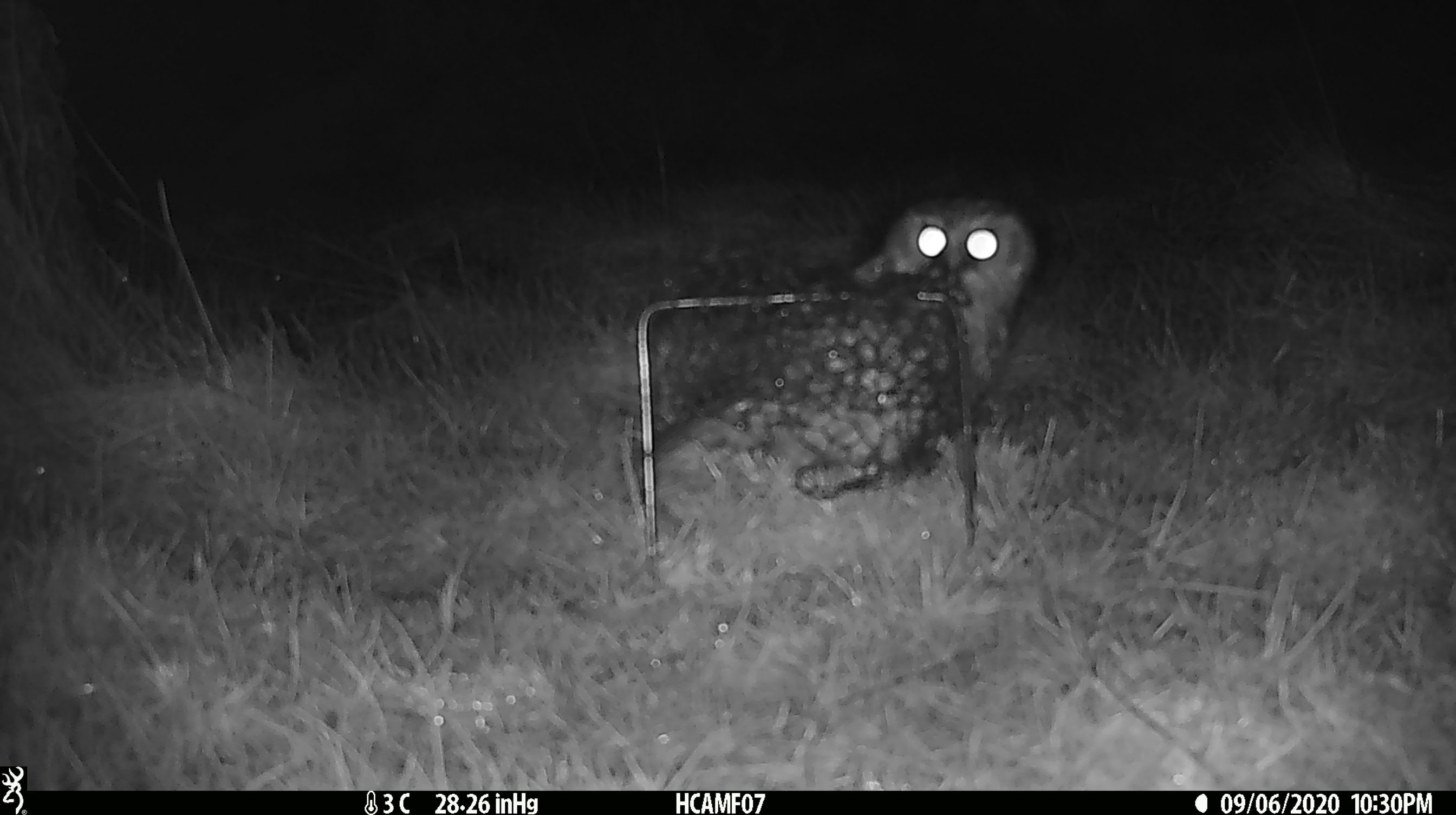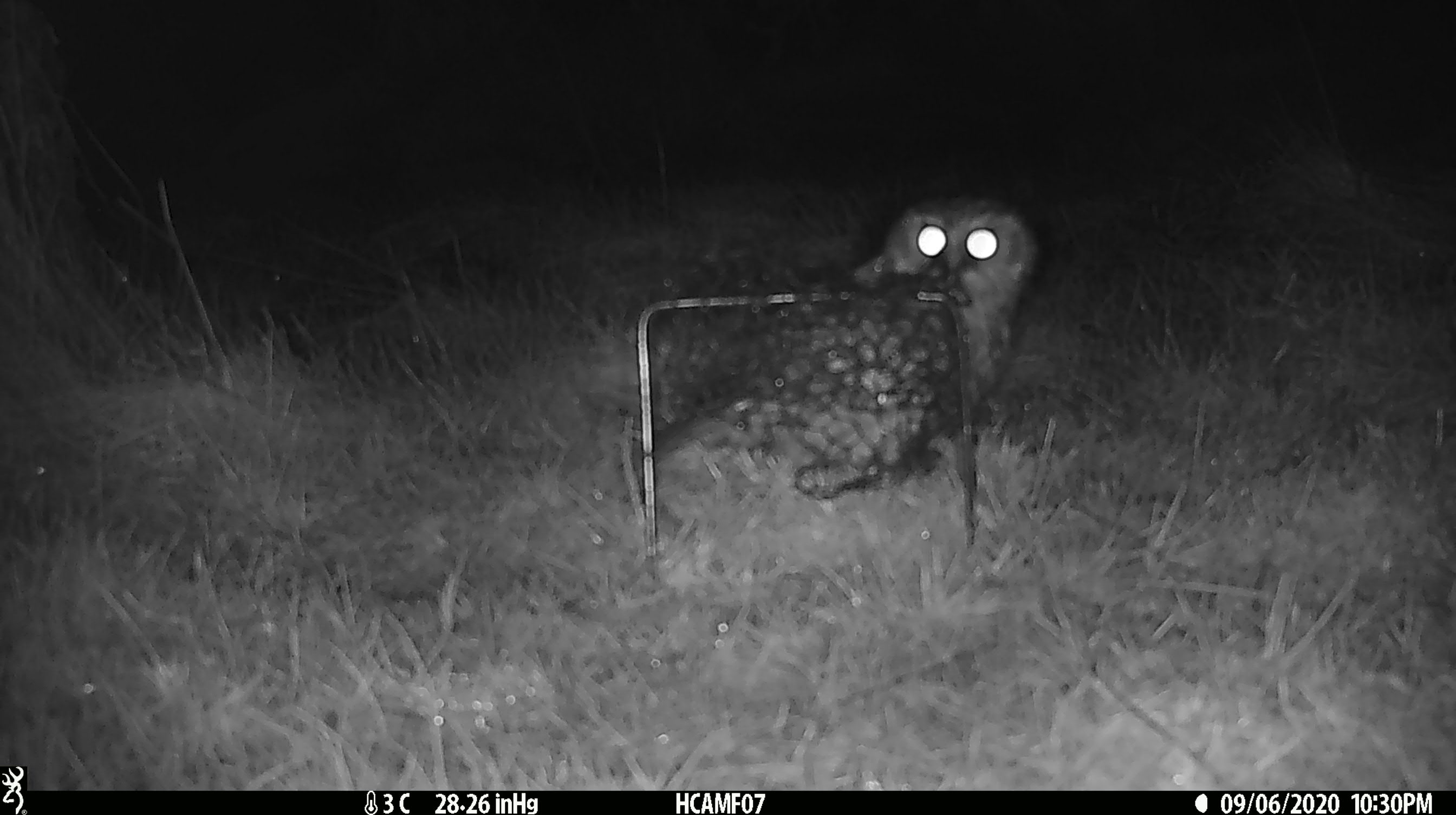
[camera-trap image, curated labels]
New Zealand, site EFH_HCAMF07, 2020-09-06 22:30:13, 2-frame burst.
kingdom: Animalia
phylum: Chordata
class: Aves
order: Strigiformes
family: Strigidae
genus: Ninox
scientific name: Ninox novaeseelandiae novaeseelandiae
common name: morepork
Morepork (Ninox novaeseelandiae novaeseelandiae).